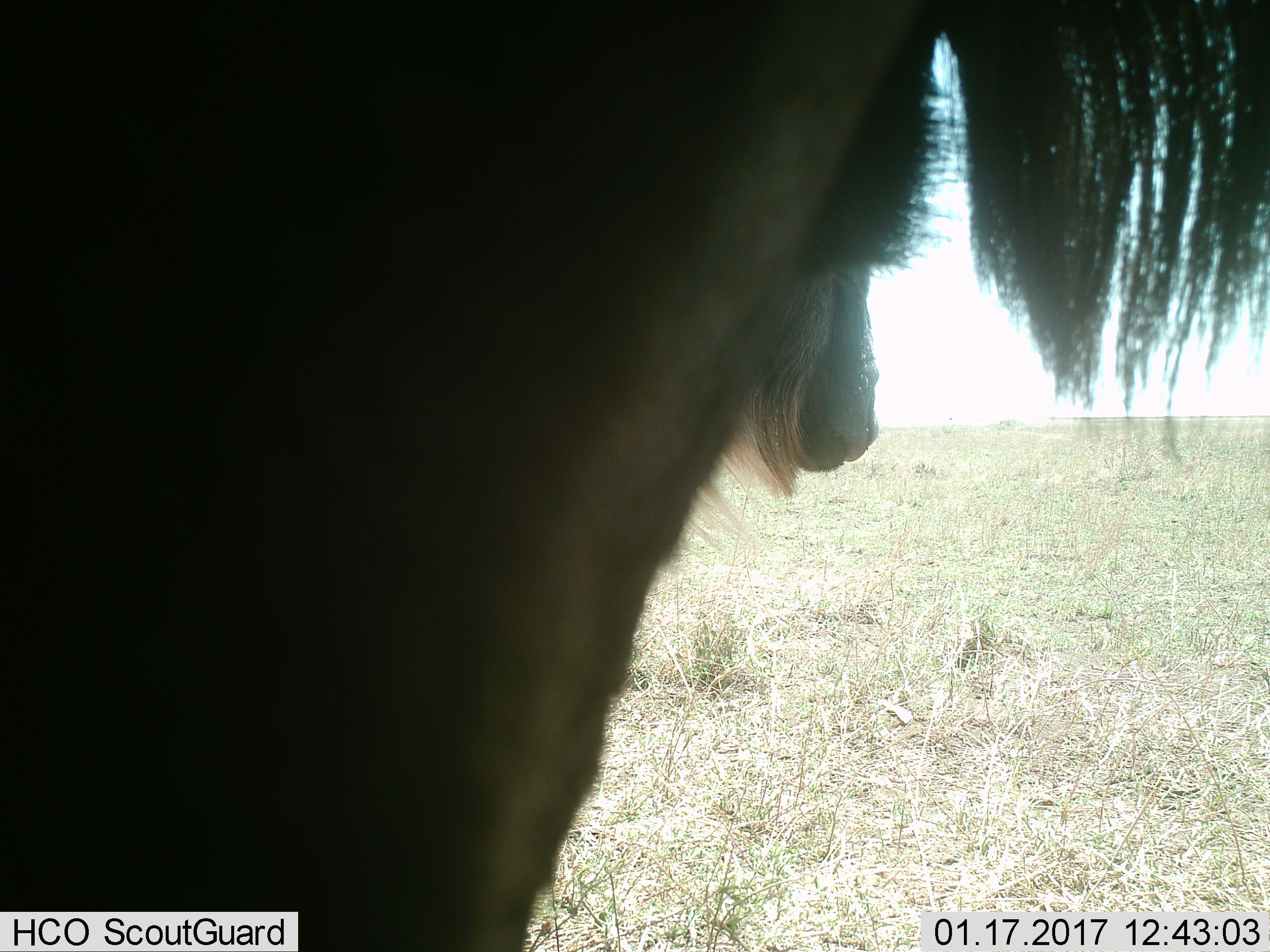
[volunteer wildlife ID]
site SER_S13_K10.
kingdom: Animalia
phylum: Chordata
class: Mammalia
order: Artiodactyla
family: Bovidae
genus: Connochaetes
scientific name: Connochaetes taurinus taurinus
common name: blue wildebeest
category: wildebeestblue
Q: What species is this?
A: Wildebeestblue (blue wildebeest) (Connochaetes taurinus taurinus).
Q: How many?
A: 2.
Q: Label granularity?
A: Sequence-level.